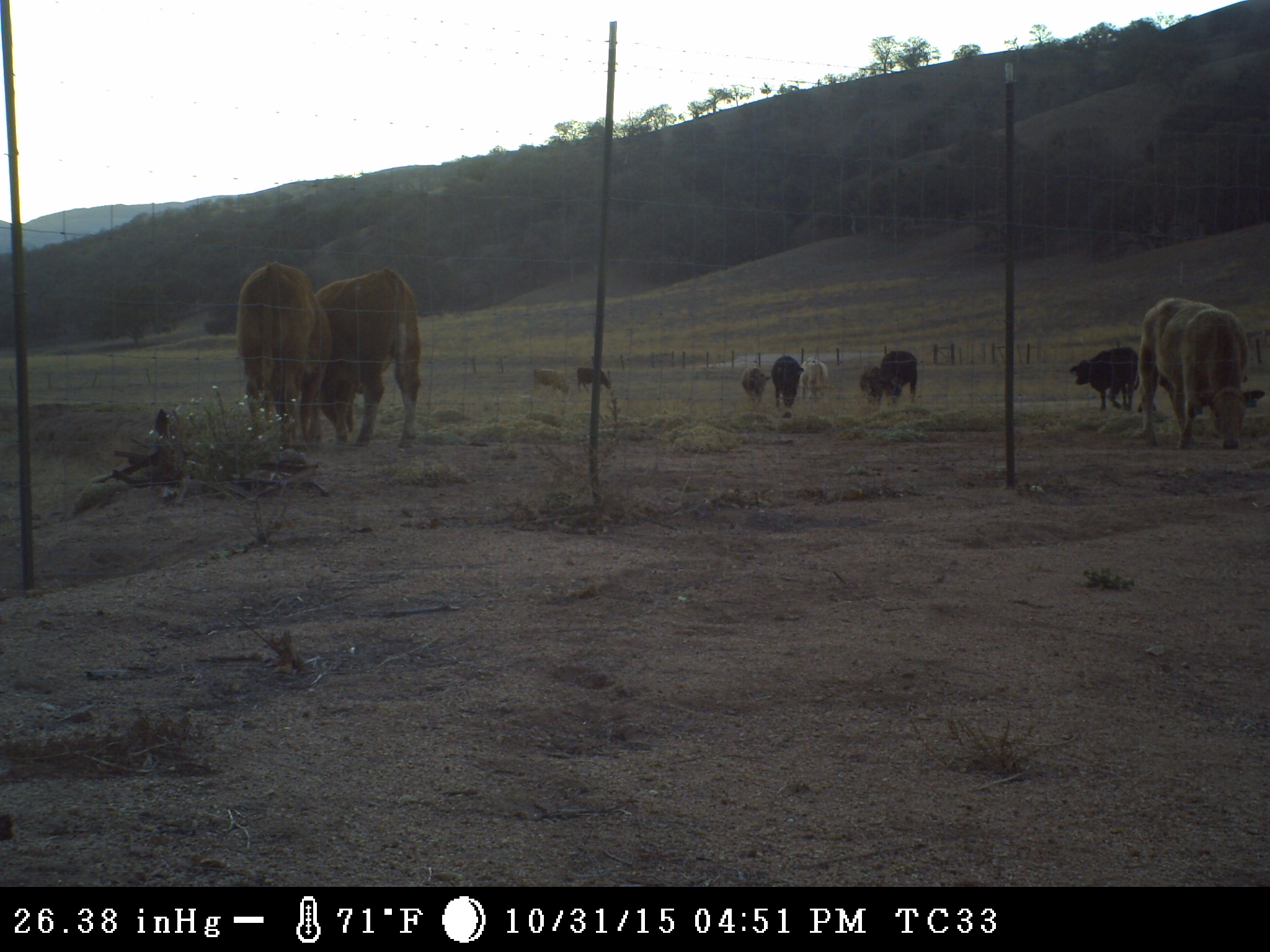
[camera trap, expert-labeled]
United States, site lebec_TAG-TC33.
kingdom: Animalia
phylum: Chordata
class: Mammalia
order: Artiodactyla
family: Bovidae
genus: Bos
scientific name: Bos taurus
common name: domestic cow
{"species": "Bos taurus (domestic cow)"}